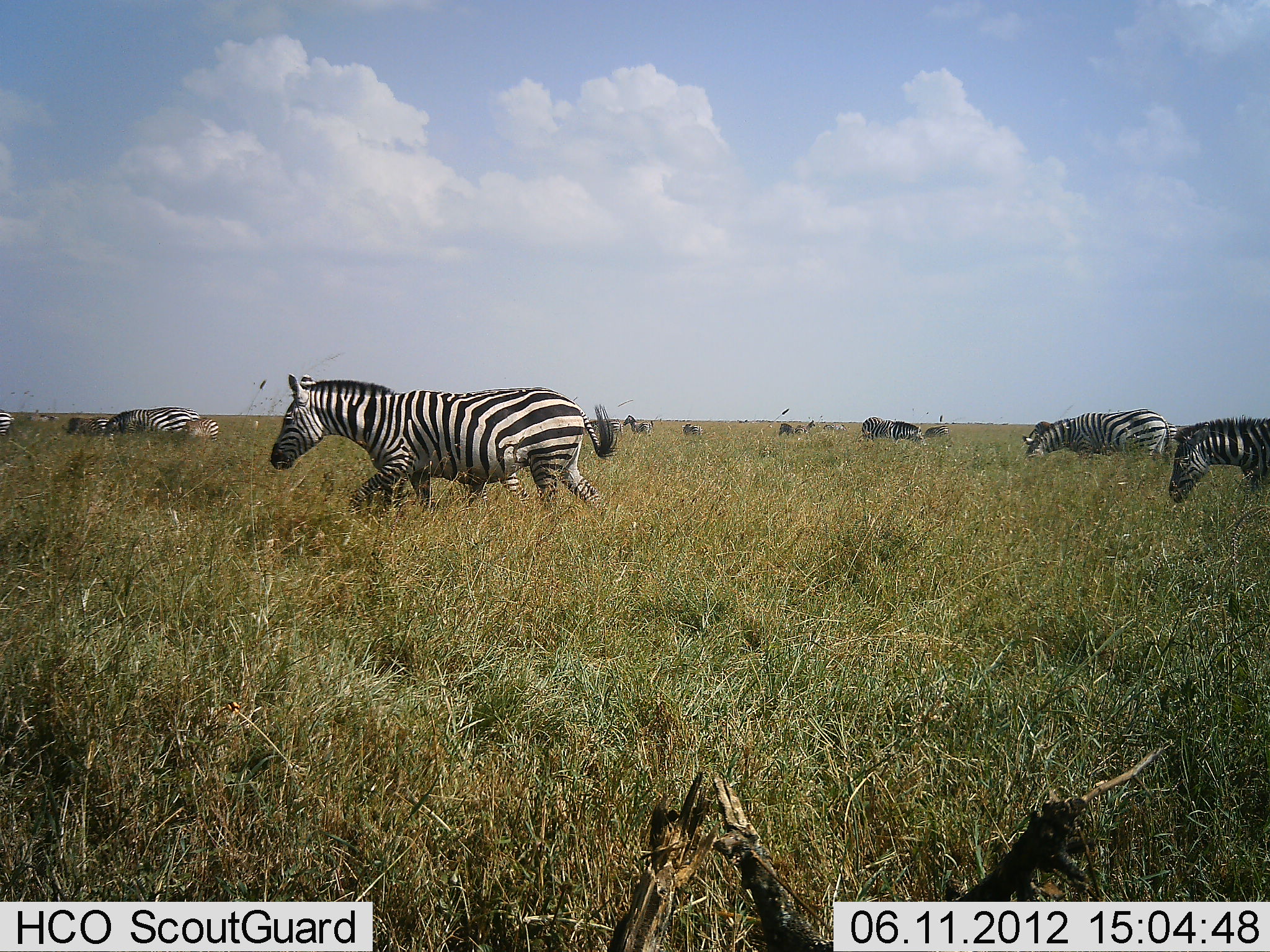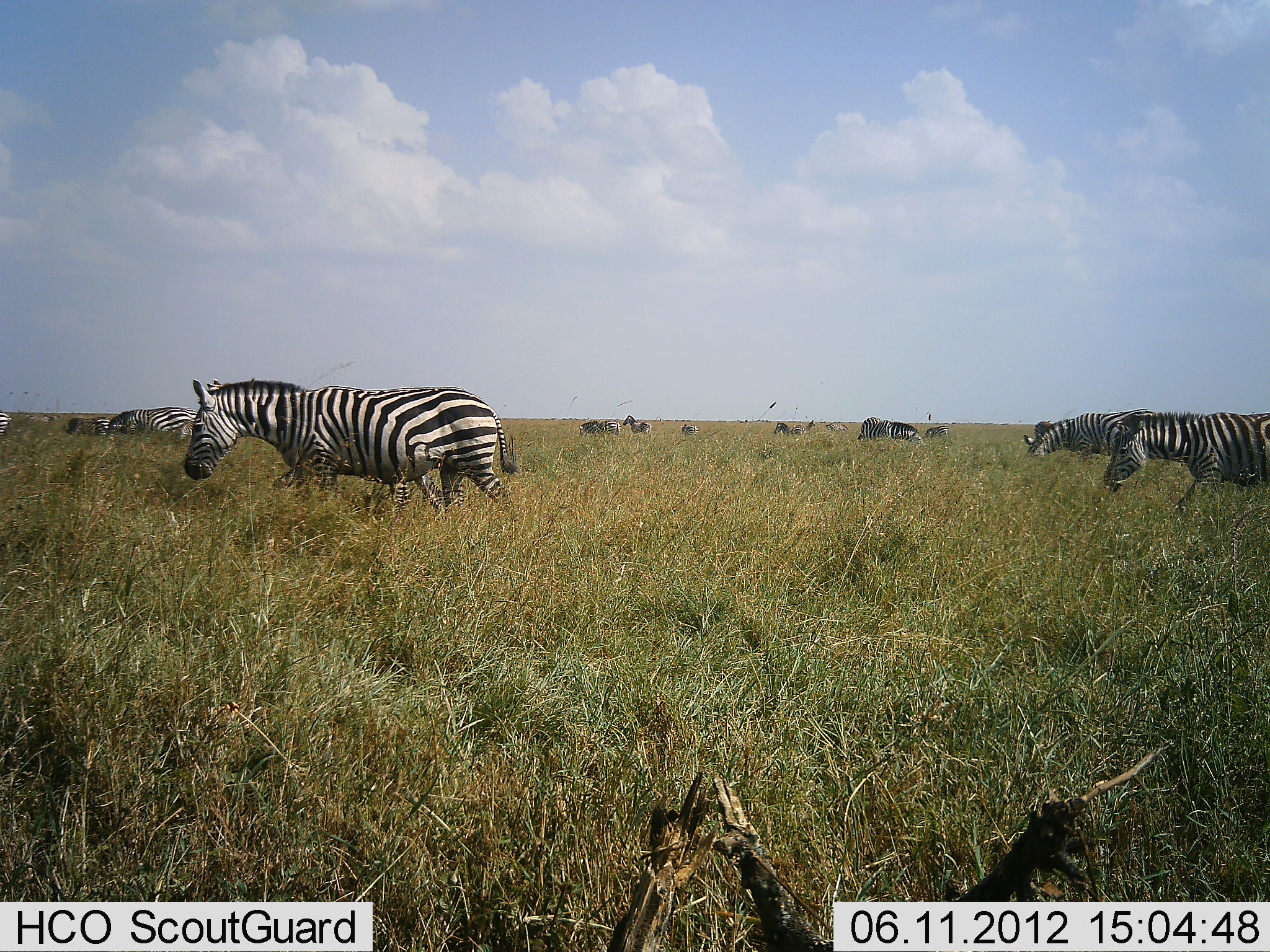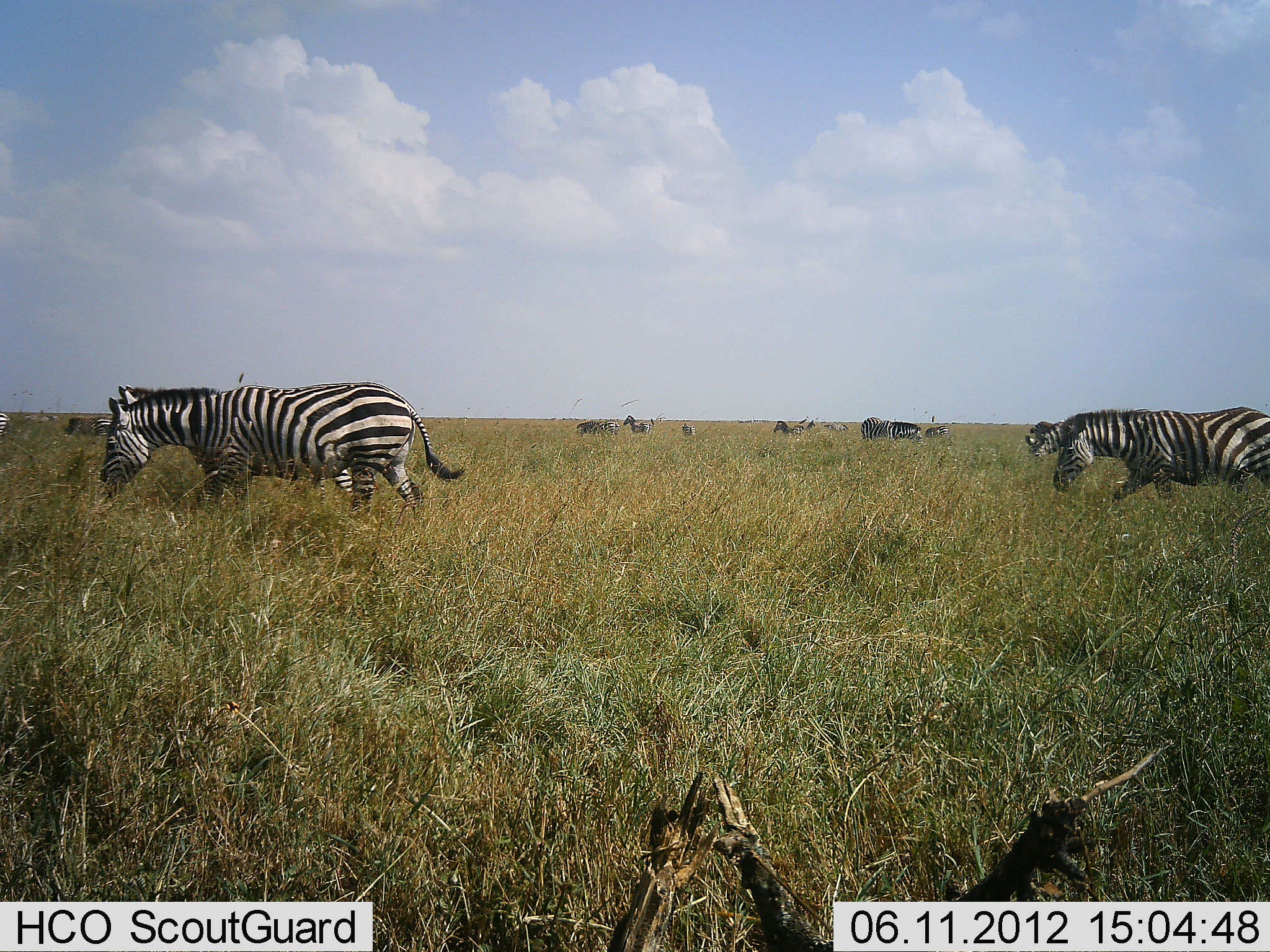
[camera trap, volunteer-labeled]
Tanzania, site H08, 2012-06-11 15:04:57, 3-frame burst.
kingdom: Animalia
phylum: Chordata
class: Mammalia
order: Perissodactyla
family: Equidae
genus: Equus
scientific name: Equus quagga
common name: plains zebra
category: zebra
Zebra (plains zebra) (Equus quagga), count 11-50. Behavior (volunteer vote fractions): standing 60%, resting 10%, moving 100%, interacting 0%. Young present (vote fraction): 0%. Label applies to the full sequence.